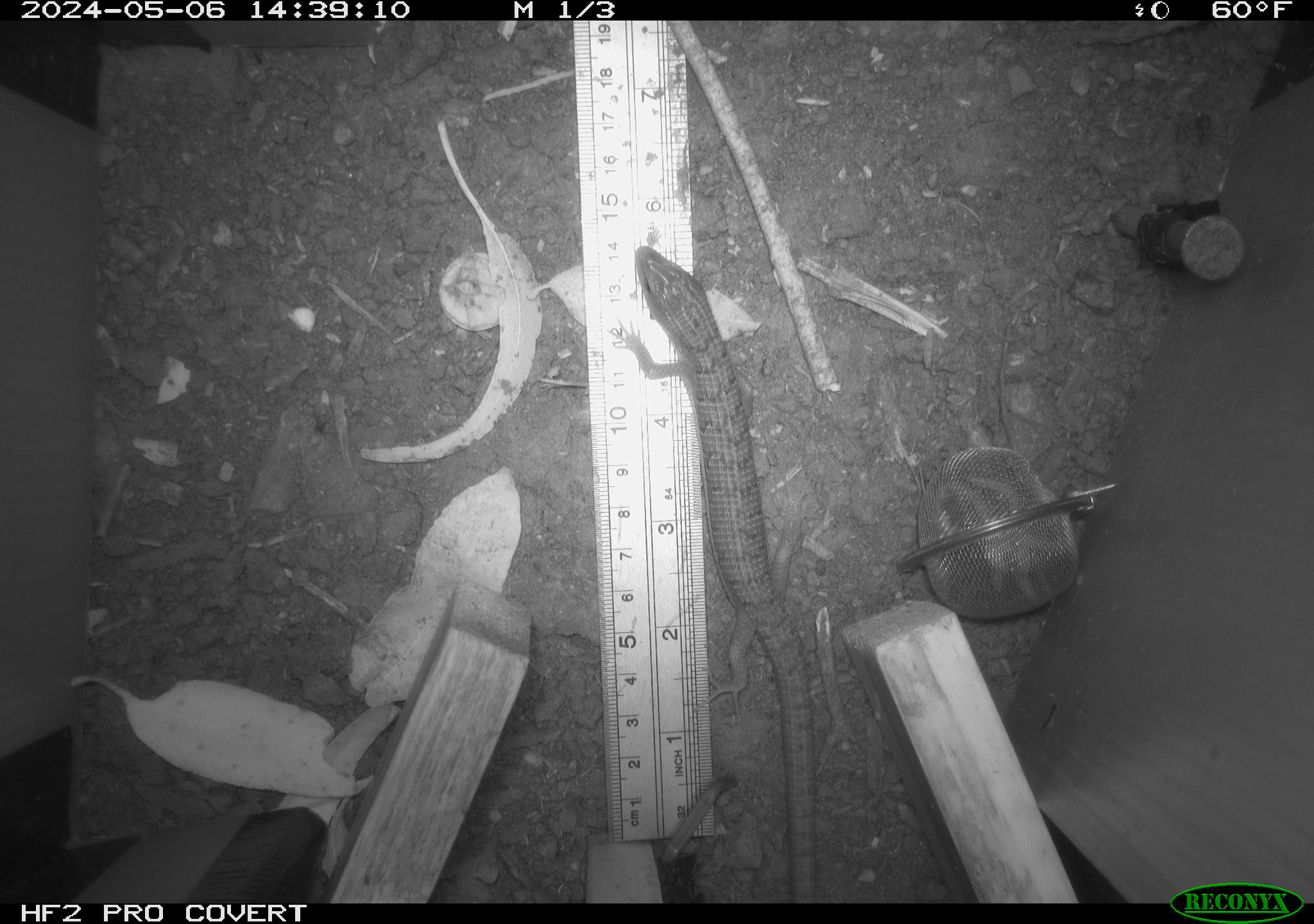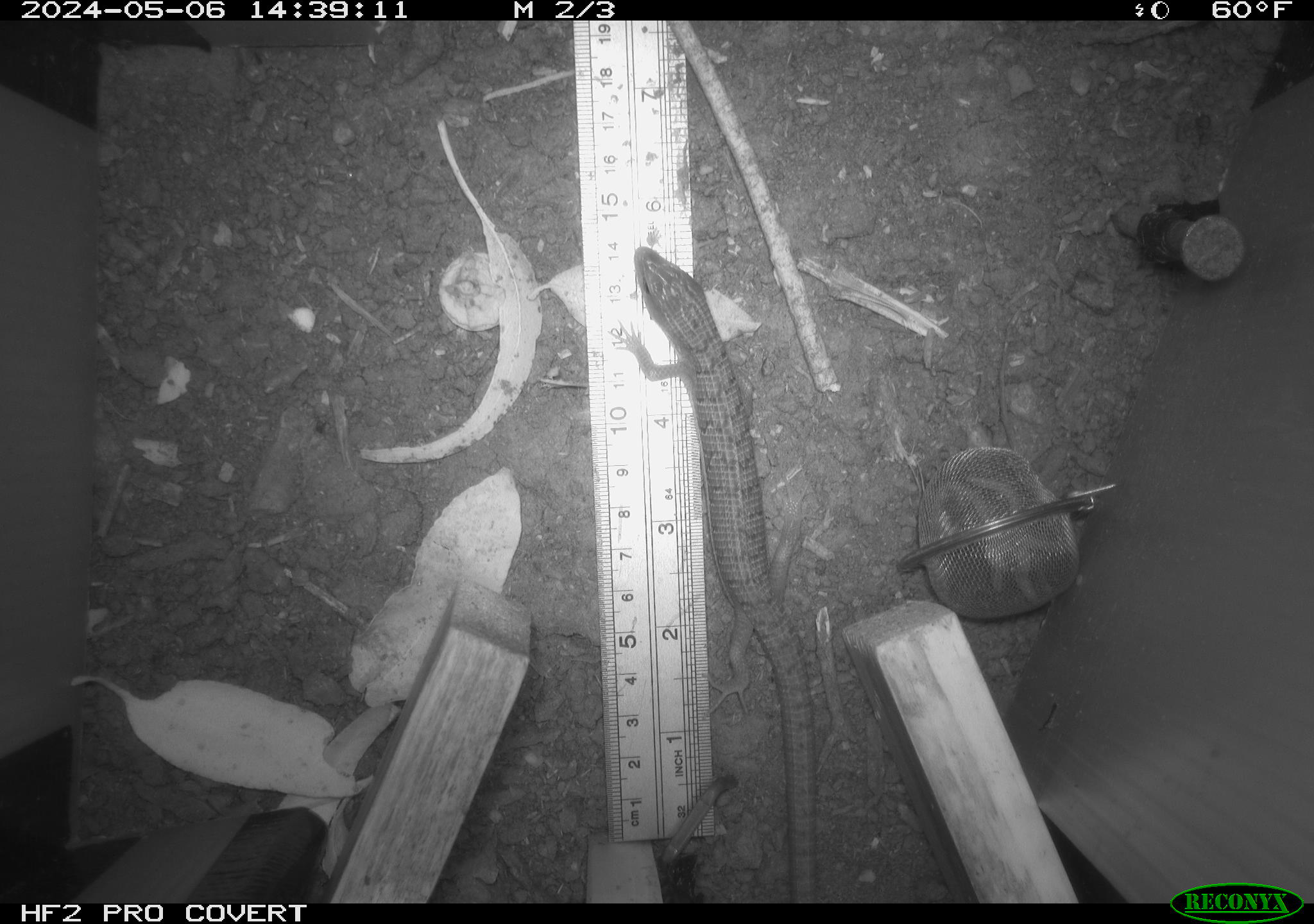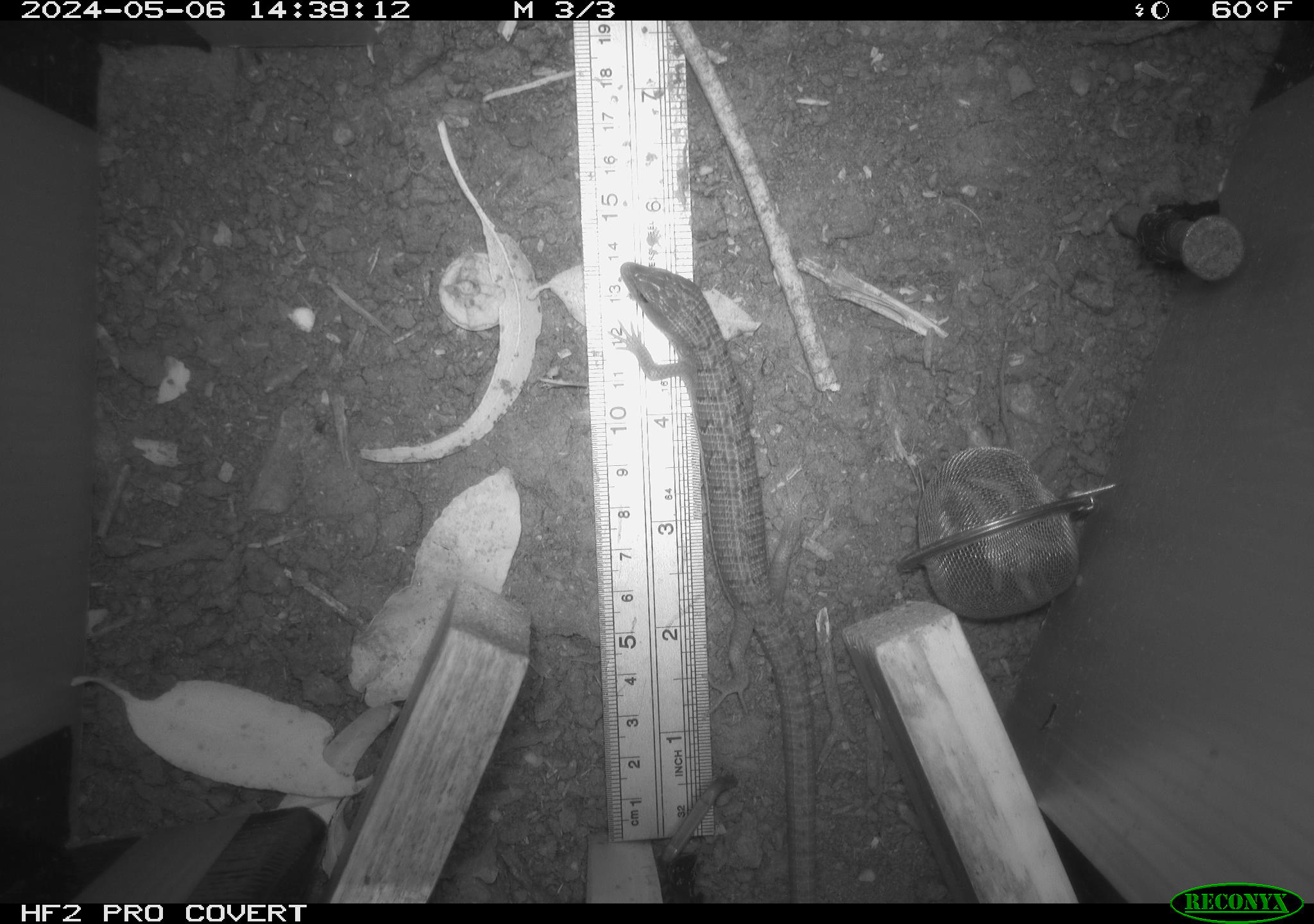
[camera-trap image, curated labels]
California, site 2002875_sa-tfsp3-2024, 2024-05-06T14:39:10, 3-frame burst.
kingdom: Animalia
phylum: Chordata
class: Reptilia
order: Squamata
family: Anguidae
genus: Elgaria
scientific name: Elgaria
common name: alligator lizards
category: elgaria species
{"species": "elgaria species (alligator lizards) (Elgaria)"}